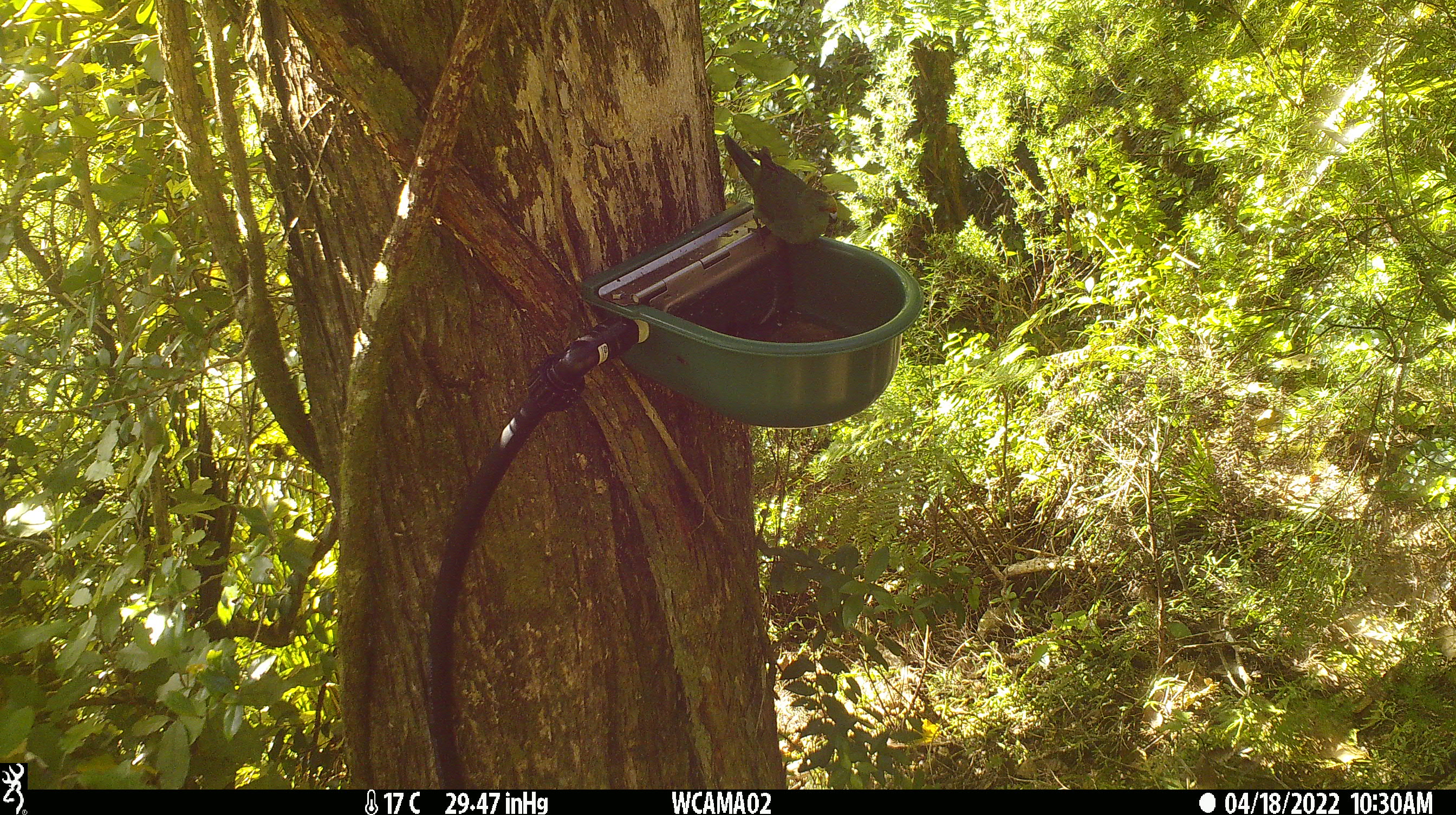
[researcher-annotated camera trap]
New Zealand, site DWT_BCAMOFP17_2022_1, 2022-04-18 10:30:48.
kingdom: Animalia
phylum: Chordata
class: Aves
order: Psittaciformes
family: Psittaculidae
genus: Cyanoramphus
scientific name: Cyanoramphus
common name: parakeet